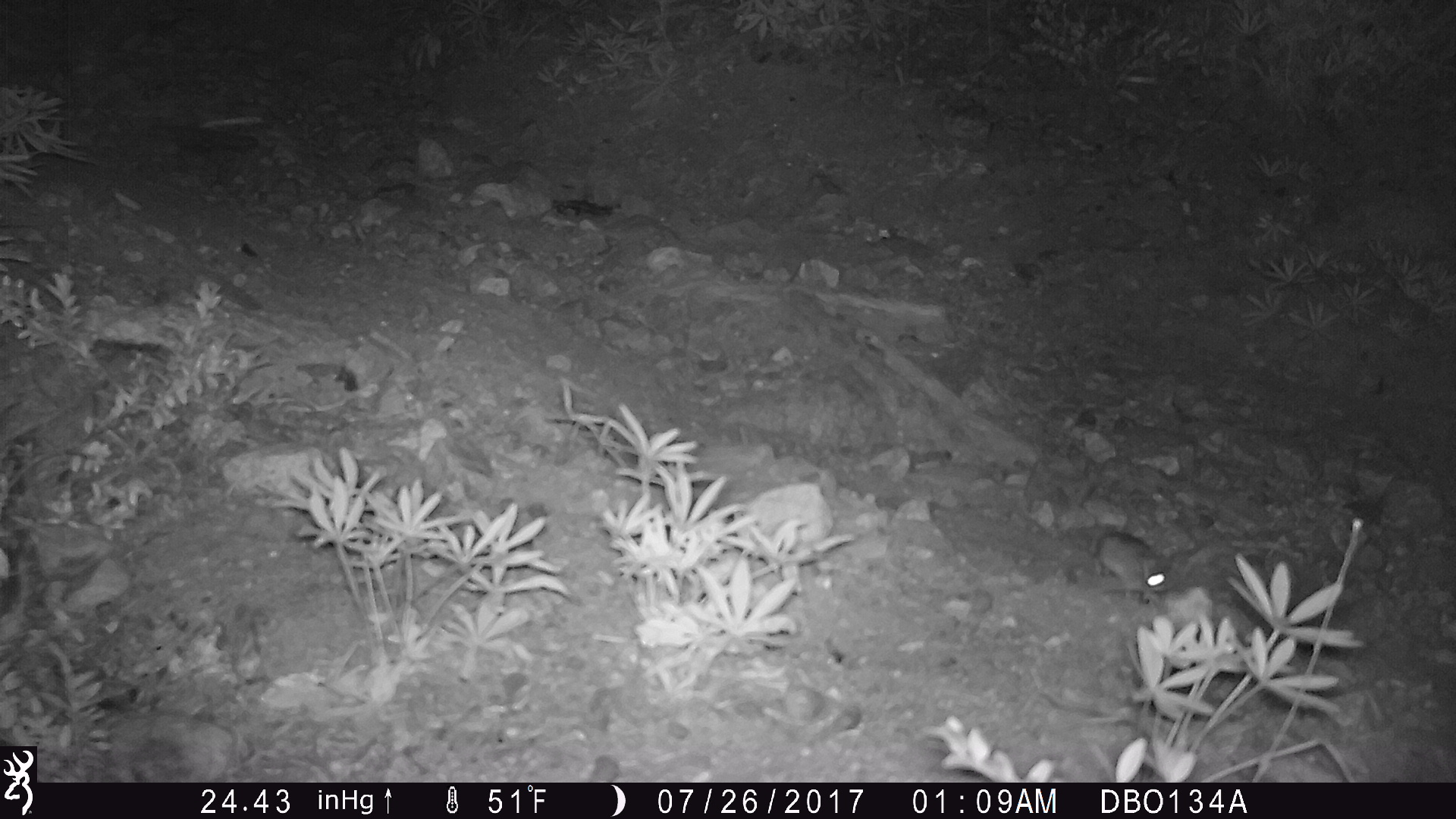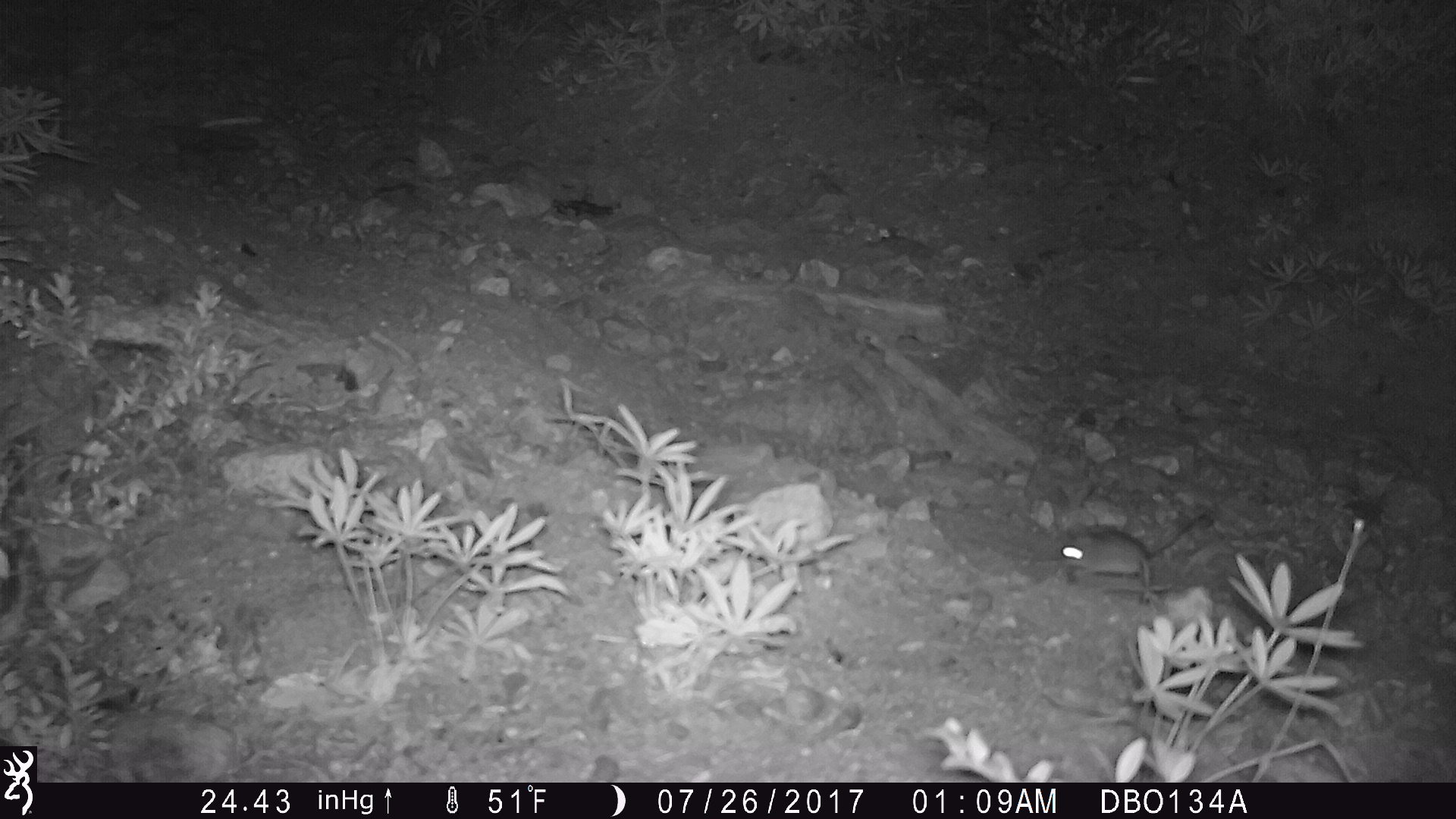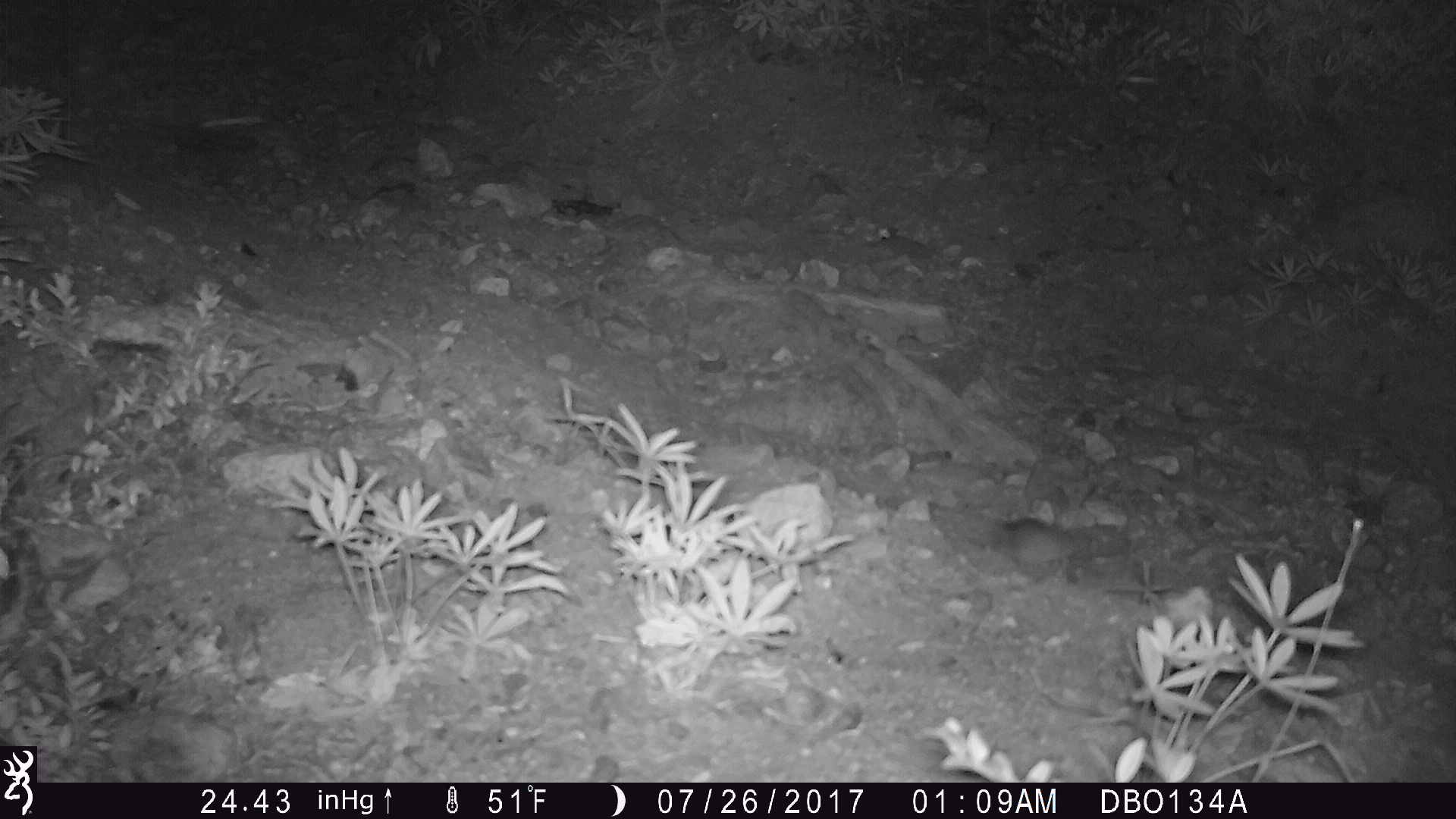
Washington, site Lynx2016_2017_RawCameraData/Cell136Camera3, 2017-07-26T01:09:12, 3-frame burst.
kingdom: Animalia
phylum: Chordata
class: Mammalia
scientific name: Mammalia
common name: small mammal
Small mammal (Mammalia). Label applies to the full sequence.